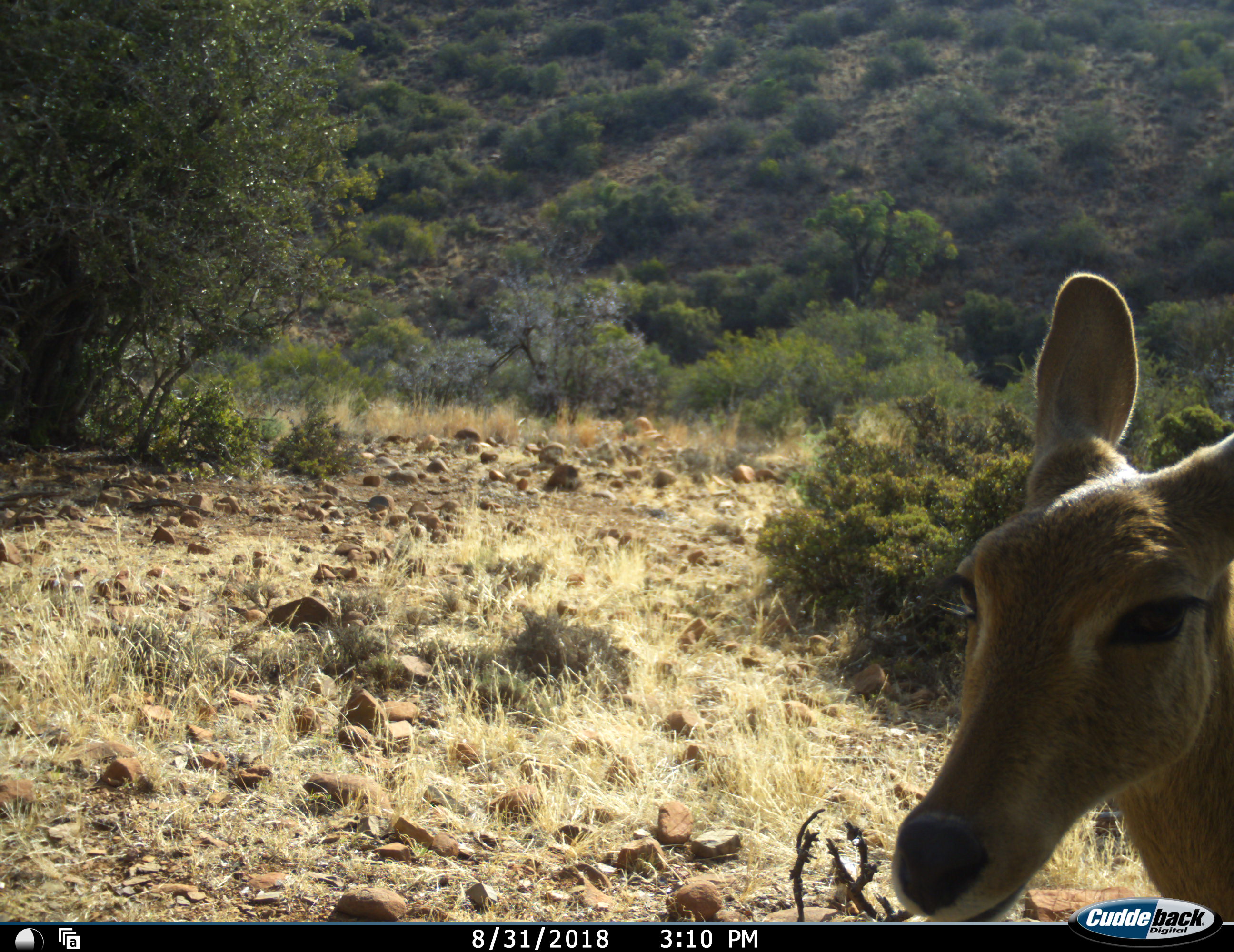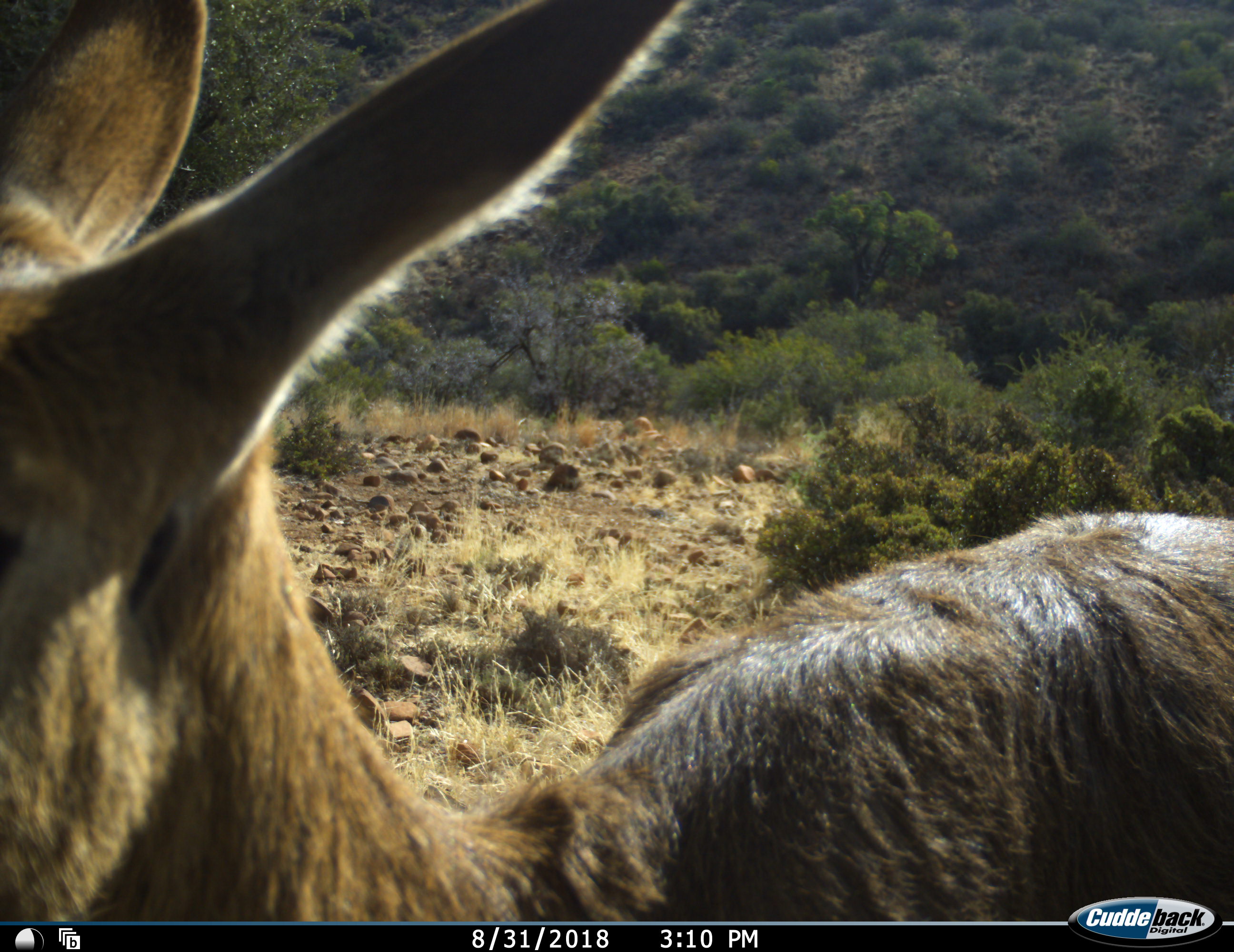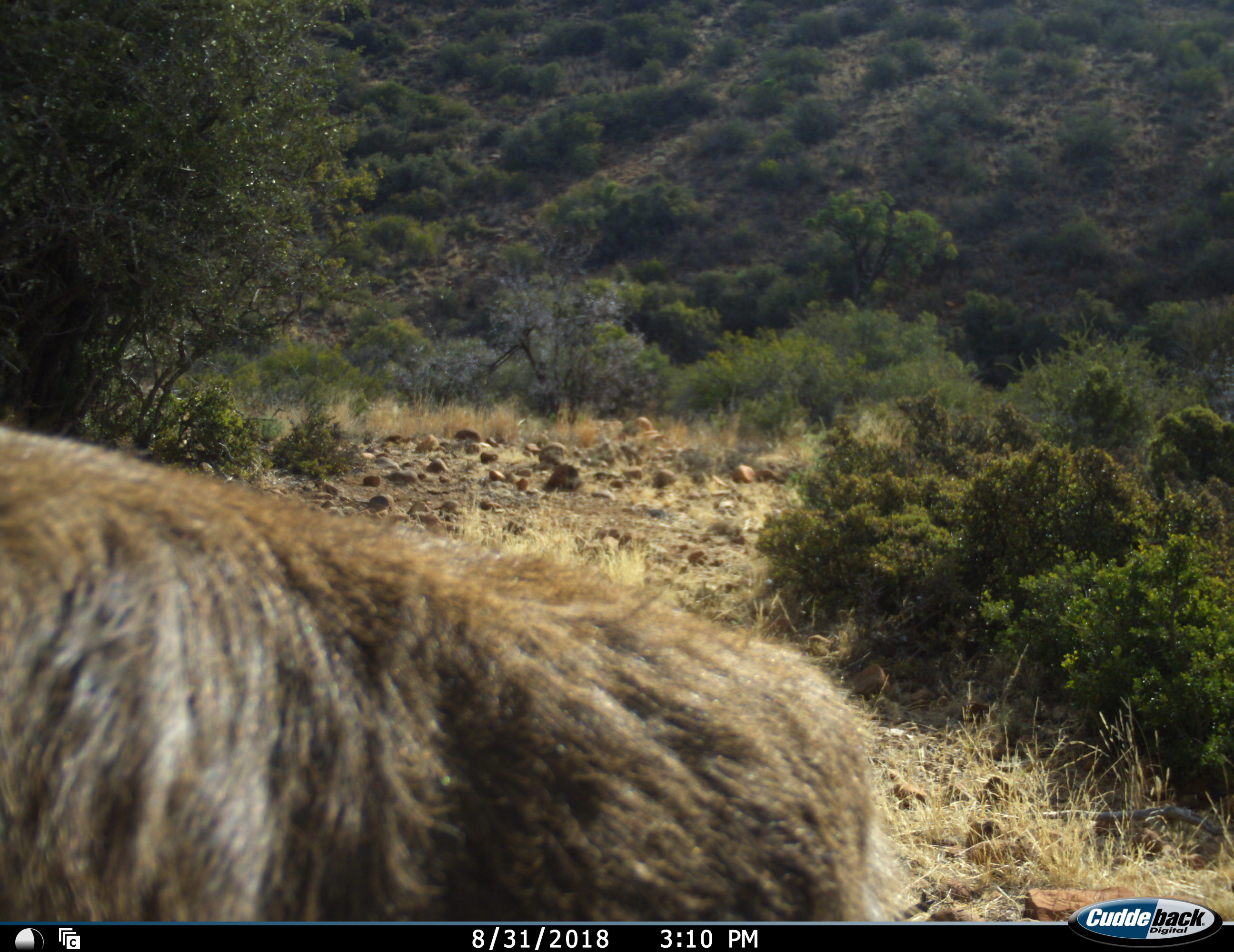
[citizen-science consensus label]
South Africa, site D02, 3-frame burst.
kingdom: Animalia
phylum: Chordata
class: Mammalia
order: Artiodactyla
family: Bovidae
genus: Redunca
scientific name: Redunca fulvorufula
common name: mountain reedbuck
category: reedbuckmountain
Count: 1.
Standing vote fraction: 0%.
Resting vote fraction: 0%.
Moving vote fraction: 100%.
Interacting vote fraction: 0%.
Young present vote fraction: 0%.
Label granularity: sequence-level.